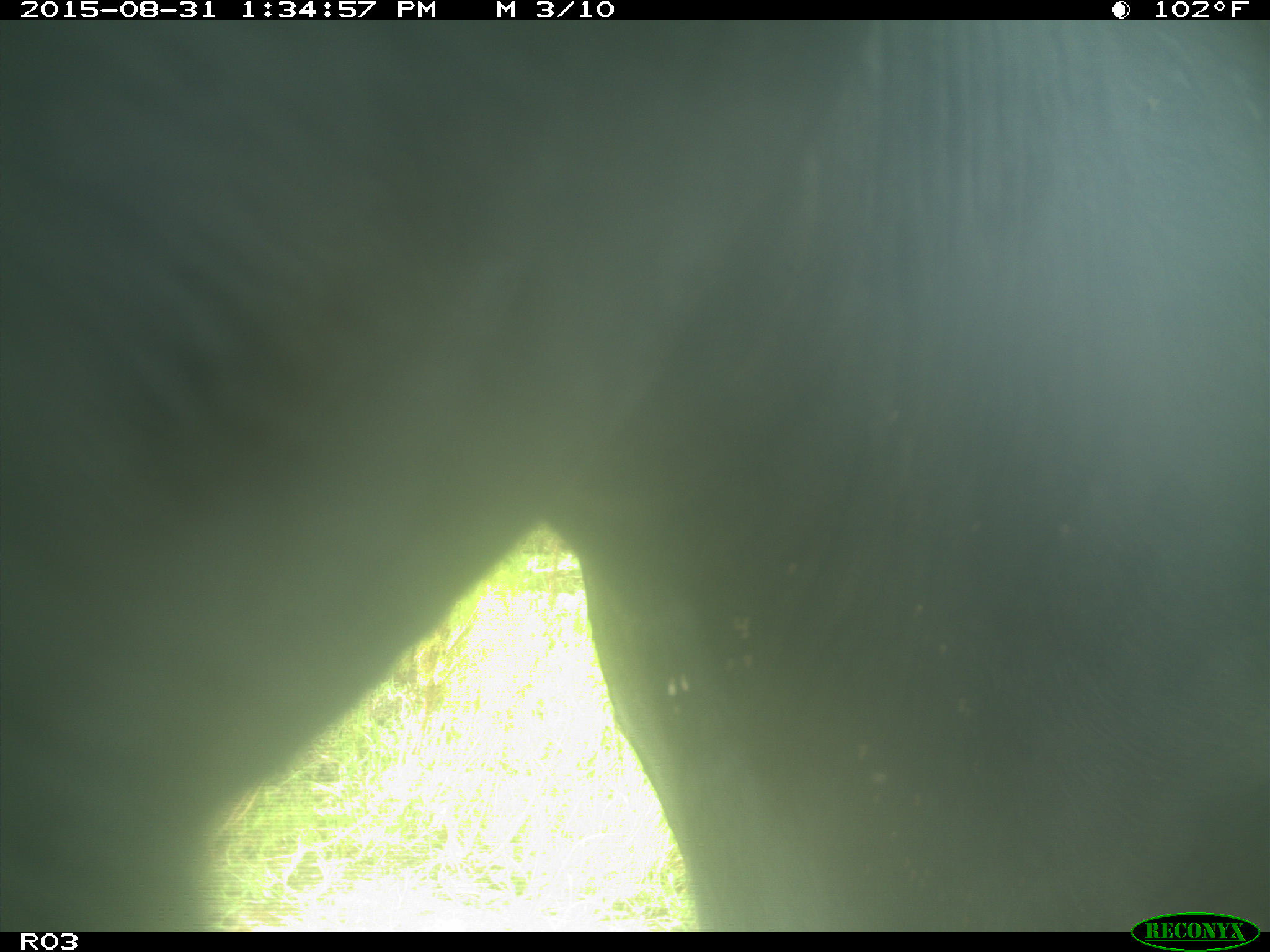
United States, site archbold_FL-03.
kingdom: Animalia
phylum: Chordata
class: Mammalia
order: Artiodactyla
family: Bovidae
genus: Bos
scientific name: Bos taurus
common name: domestic cow